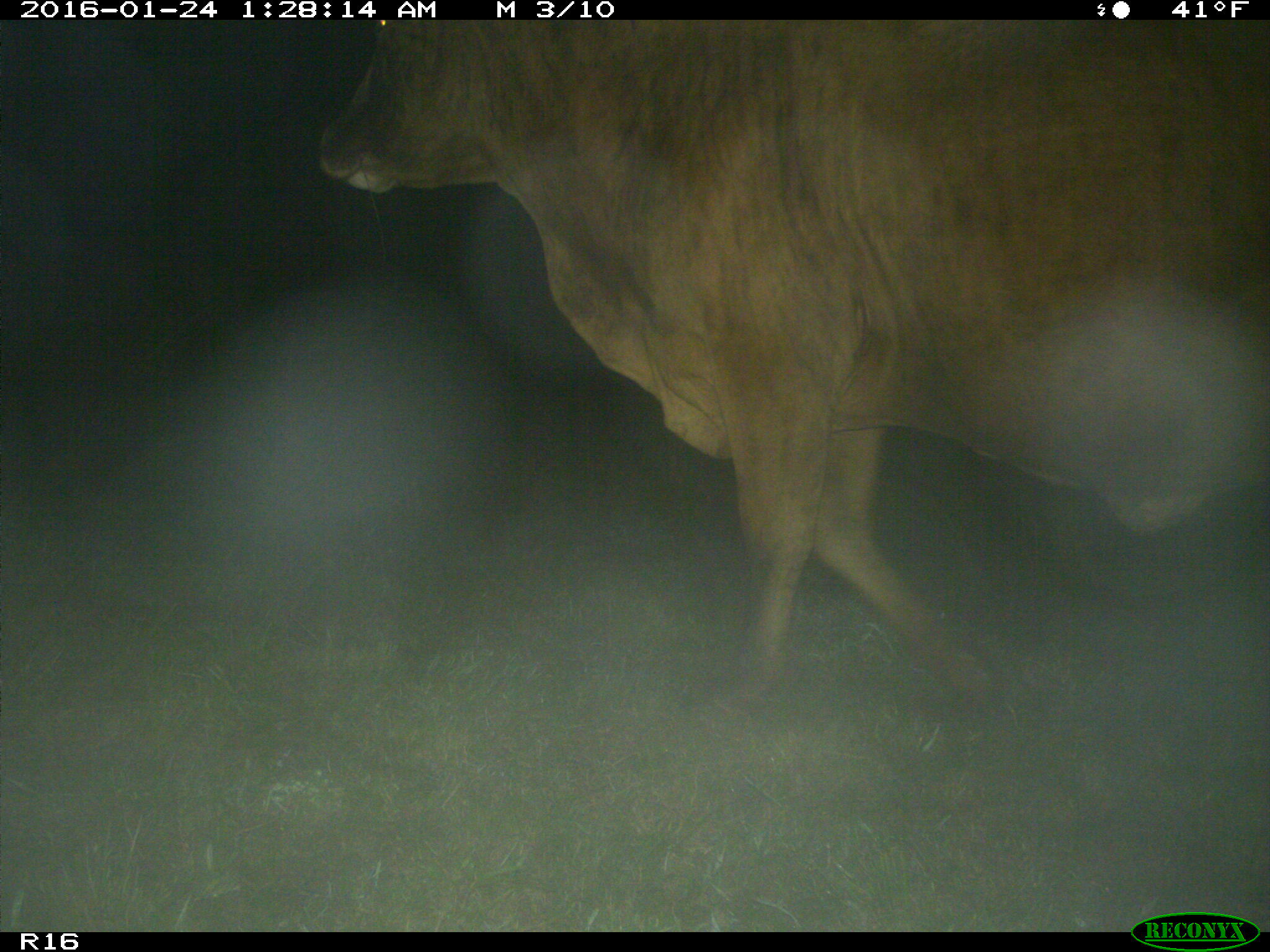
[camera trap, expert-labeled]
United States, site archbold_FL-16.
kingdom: Animalia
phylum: Chordata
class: Mammalia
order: Artiodactyla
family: Bovidae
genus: Bos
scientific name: Bos taurus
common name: domestic cow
Bos taurus (domestic cow).